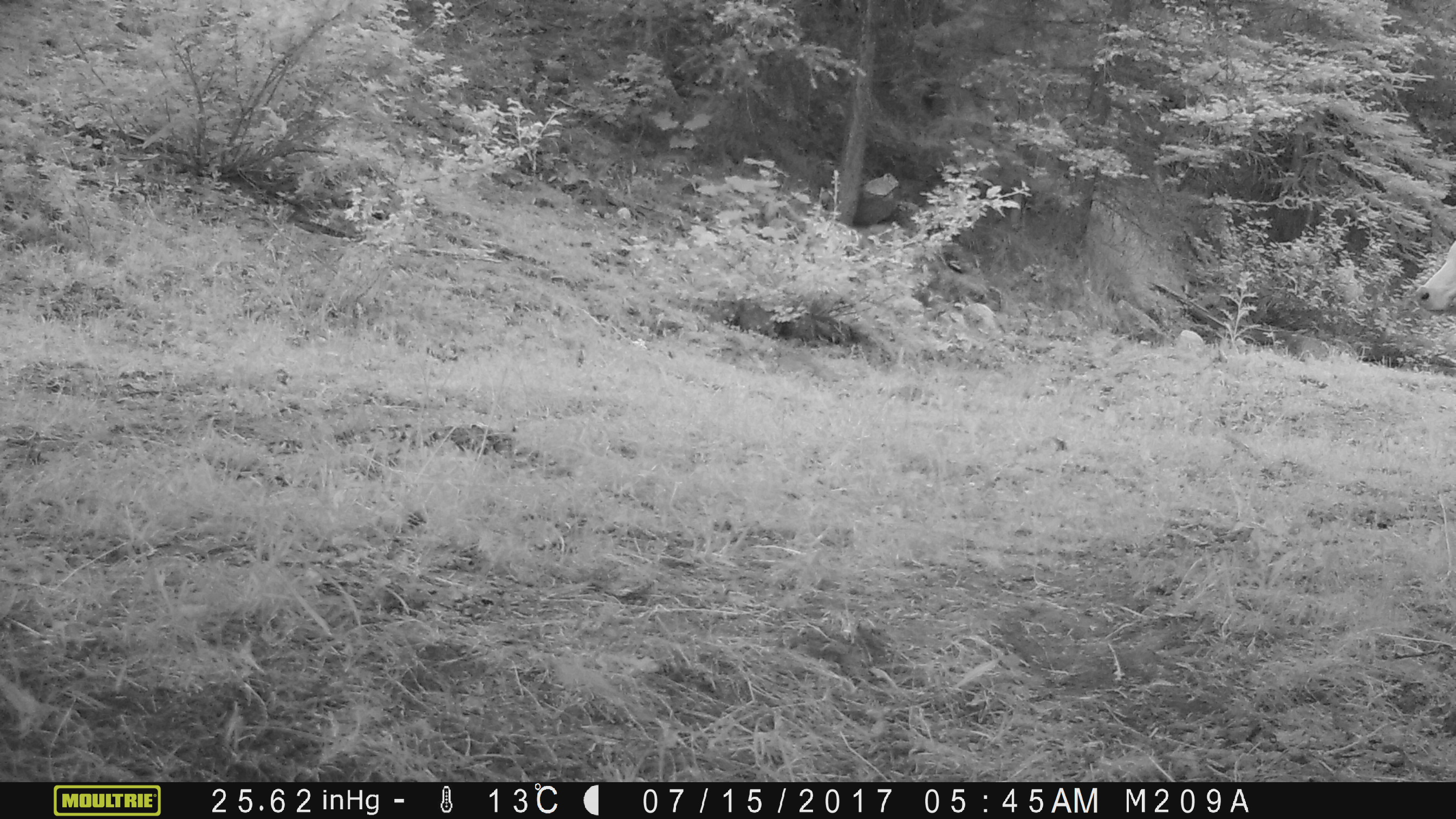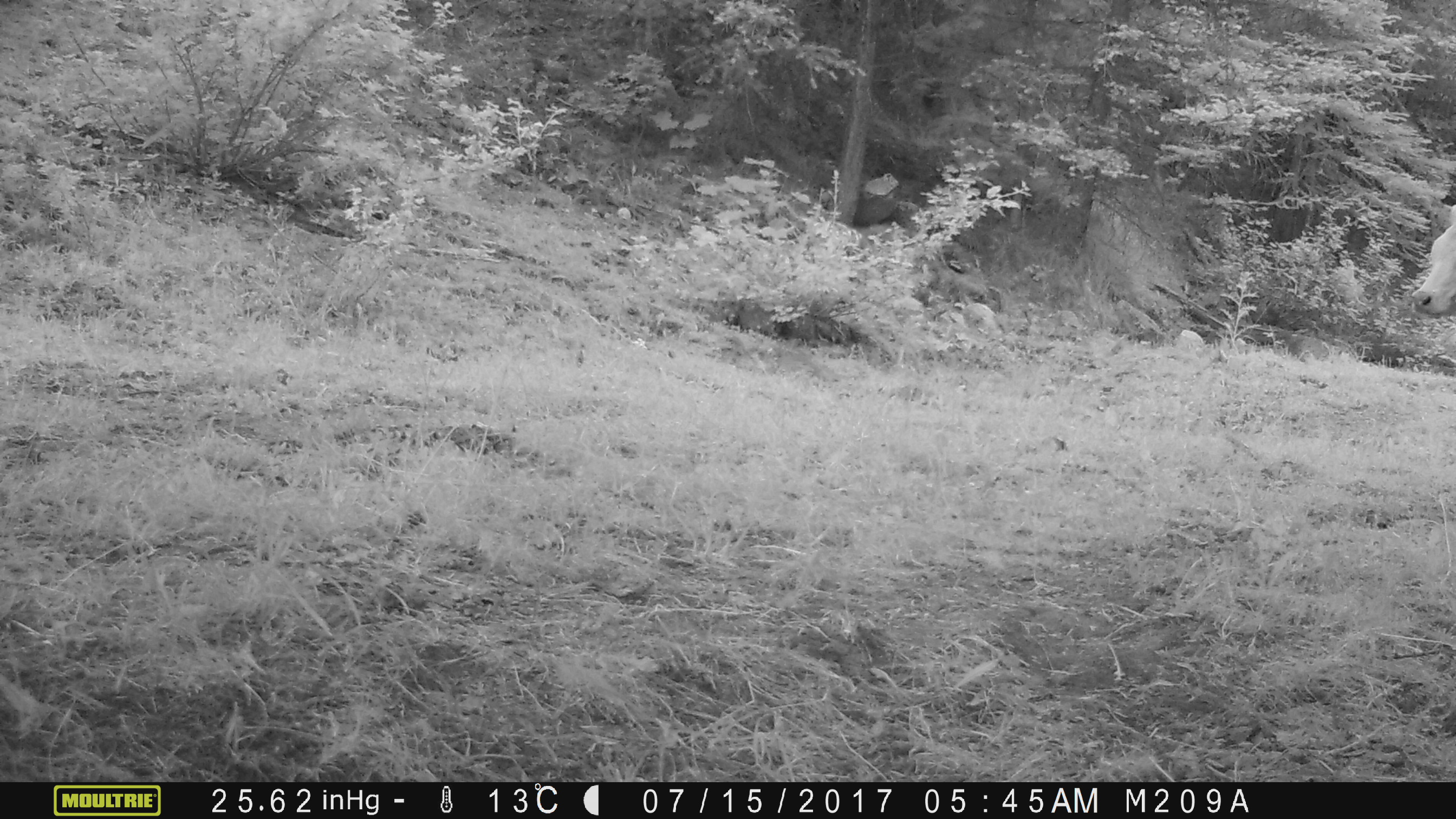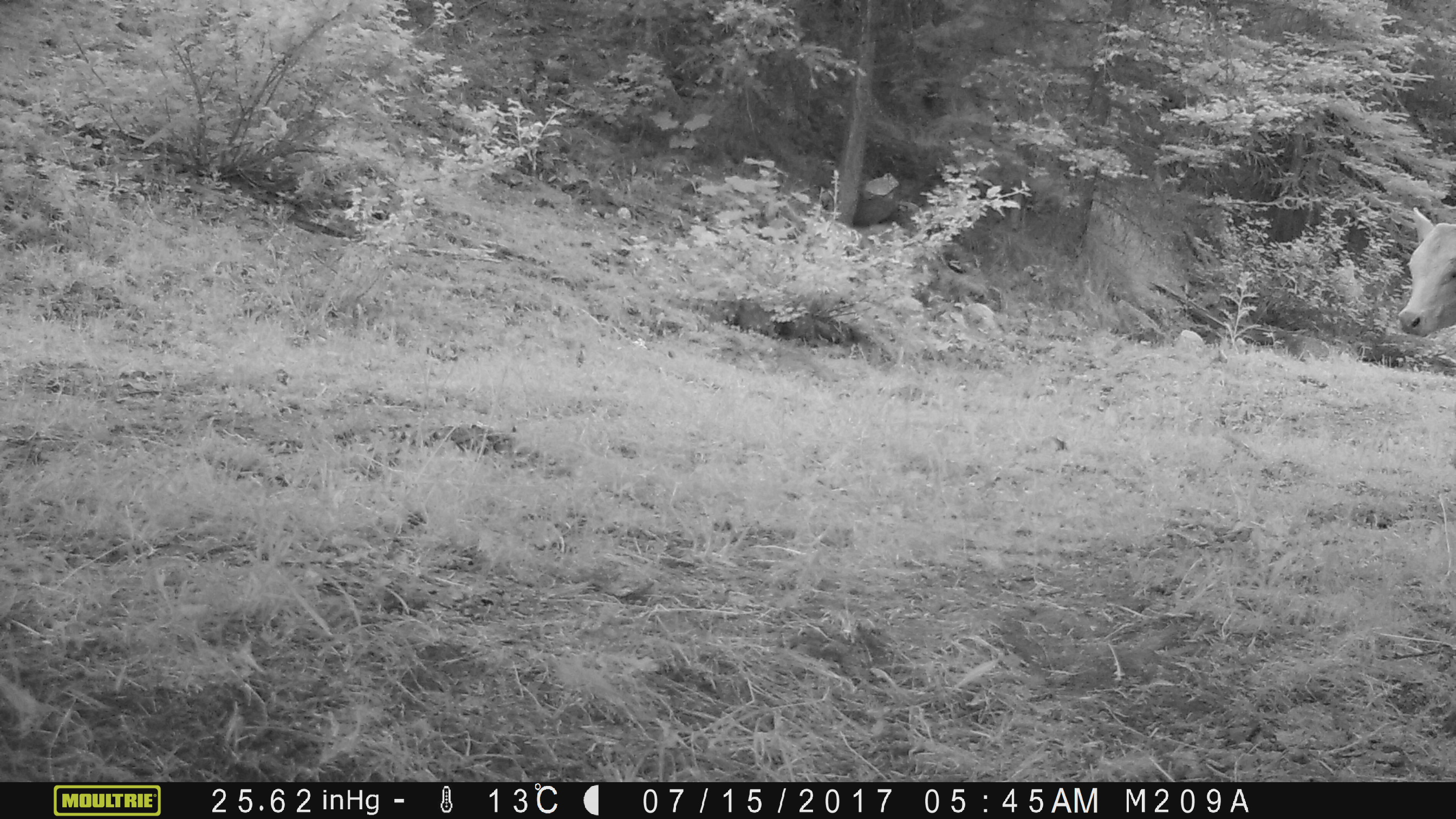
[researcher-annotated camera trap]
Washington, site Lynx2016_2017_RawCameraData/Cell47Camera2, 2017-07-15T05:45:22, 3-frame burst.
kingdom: Animalia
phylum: Chordata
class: Mammalia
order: Artiodactyla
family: Bovidae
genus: Bos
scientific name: Bos taurus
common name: domestic cattle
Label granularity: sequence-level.